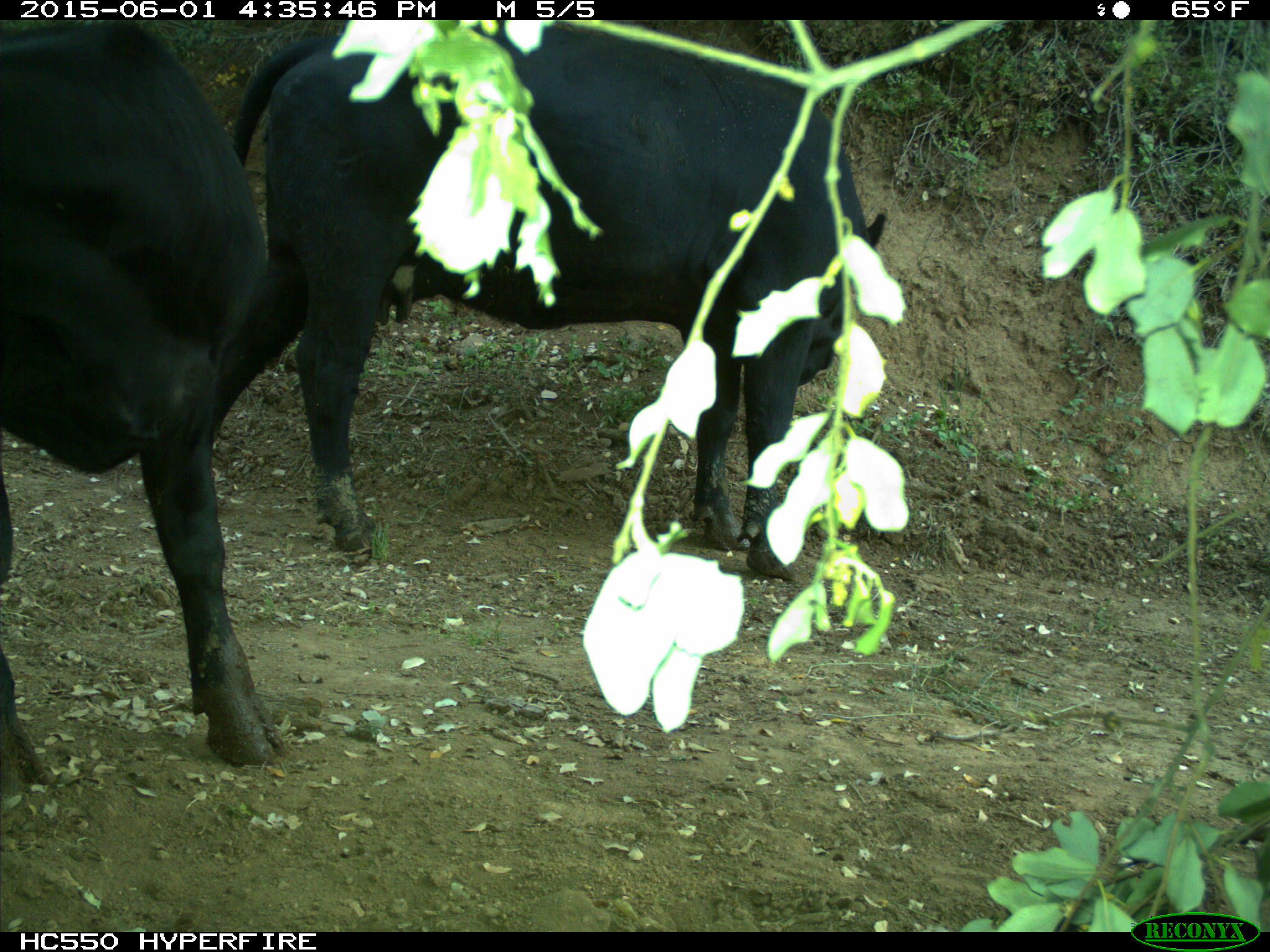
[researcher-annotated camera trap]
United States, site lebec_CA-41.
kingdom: Animalia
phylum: Chordata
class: Mammalia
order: Artiodactyla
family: Bovidae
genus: Bos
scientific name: Bos taurus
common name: domestic cow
Bos taurus (domestic cow).